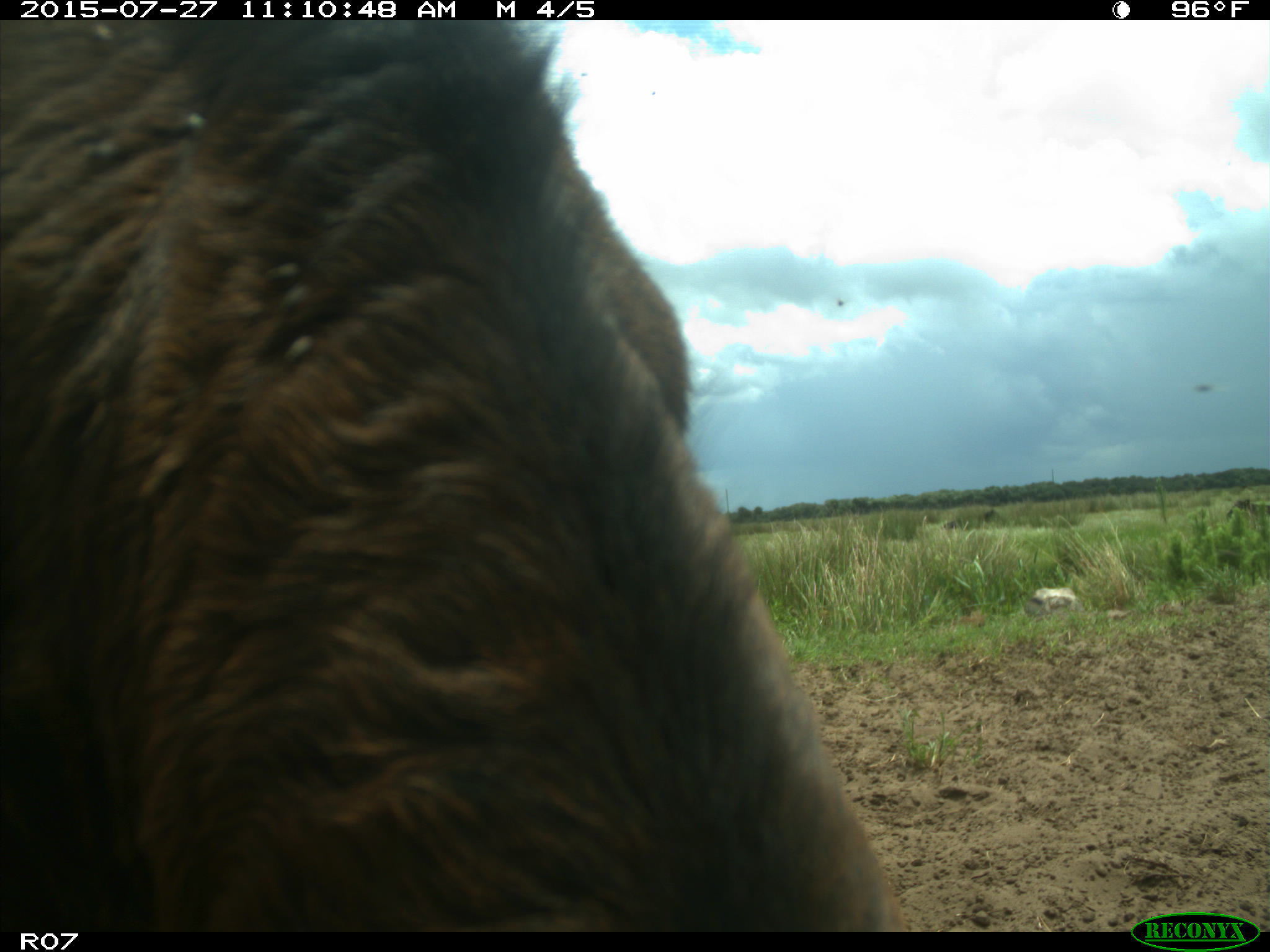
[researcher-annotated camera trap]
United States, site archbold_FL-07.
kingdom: Animalia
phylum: Chordata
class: Mammalia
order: Artiodactyla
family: Bovidae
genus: Bos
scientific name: Bos taurus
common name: domestic cow